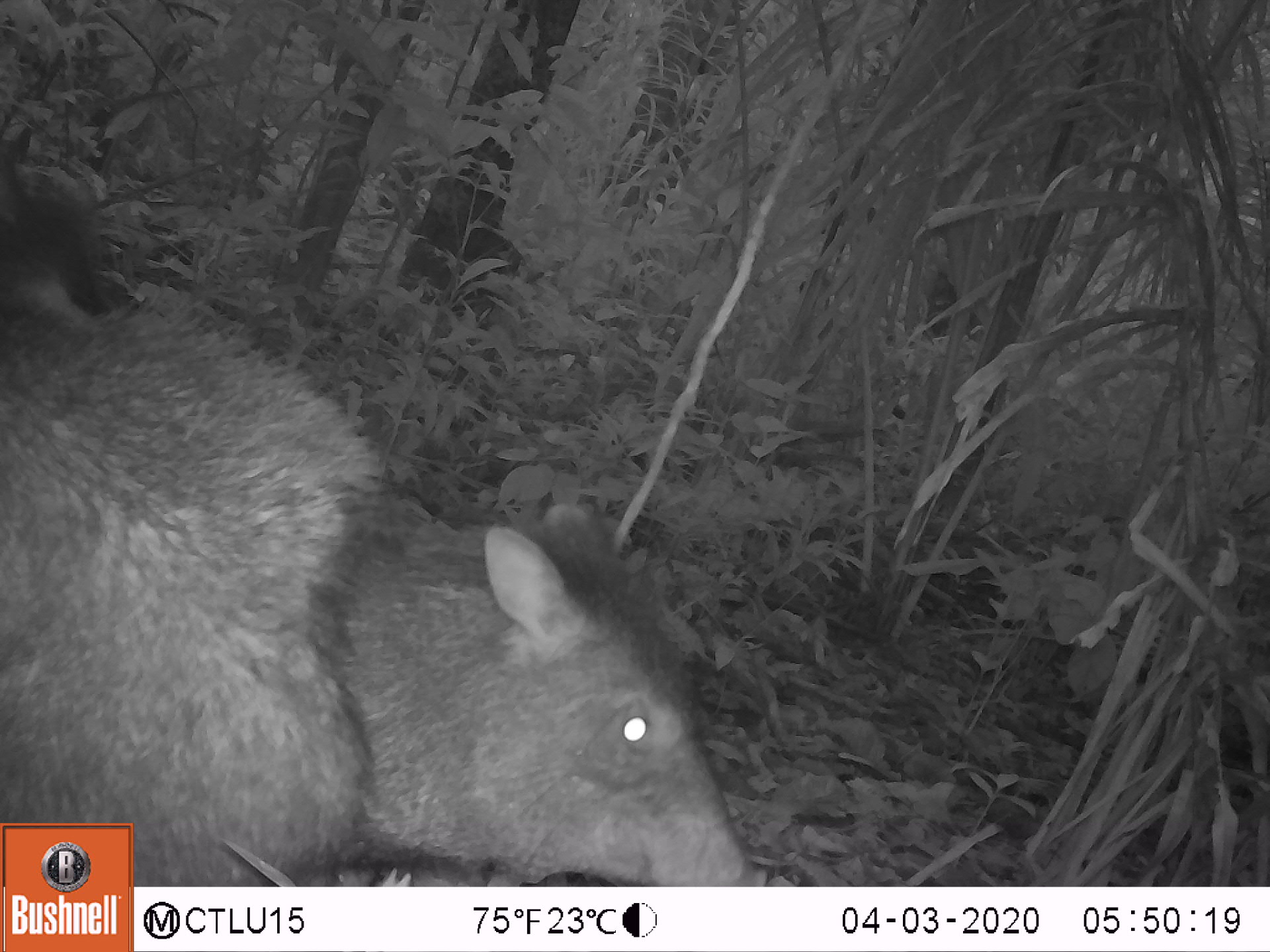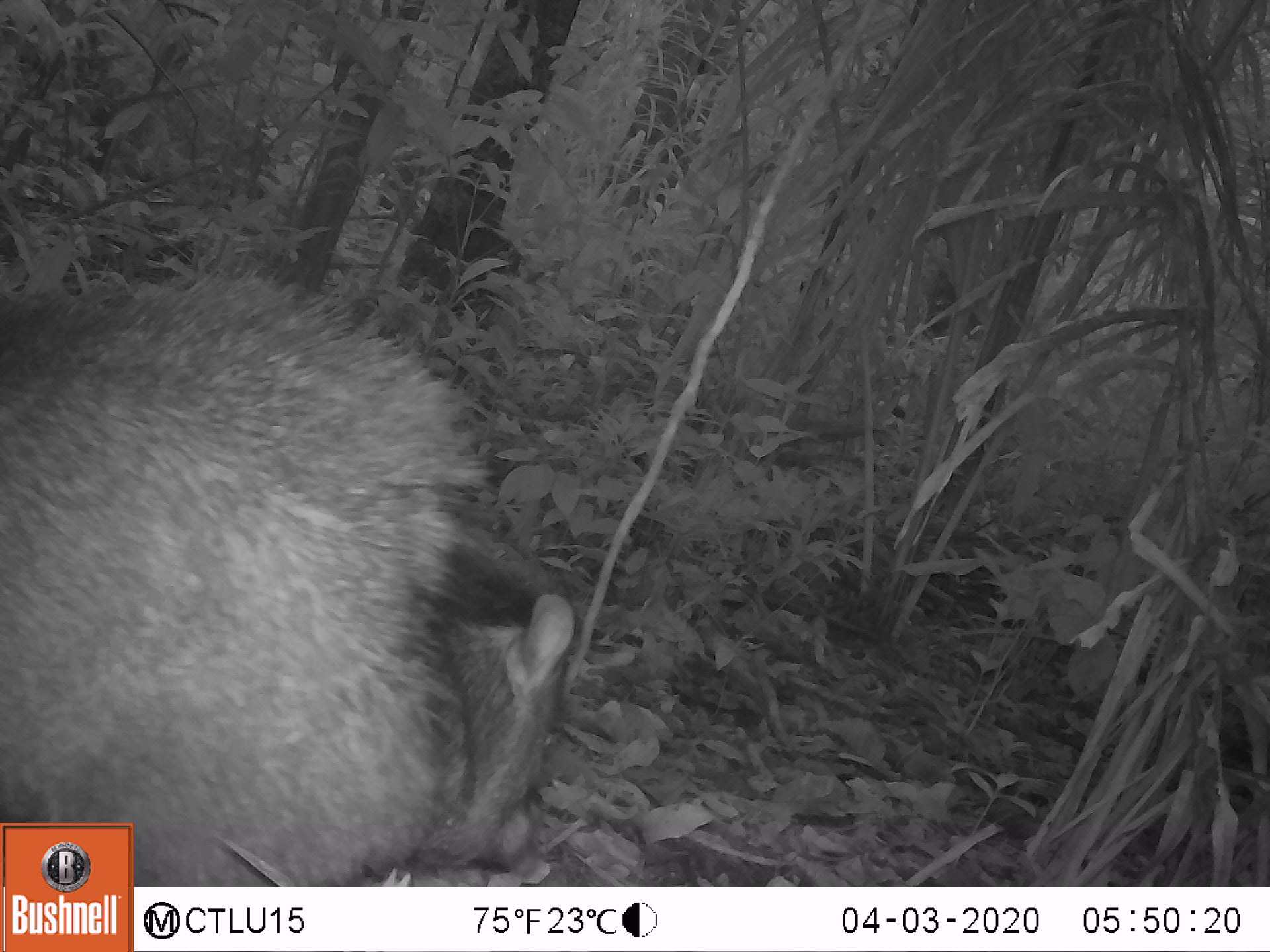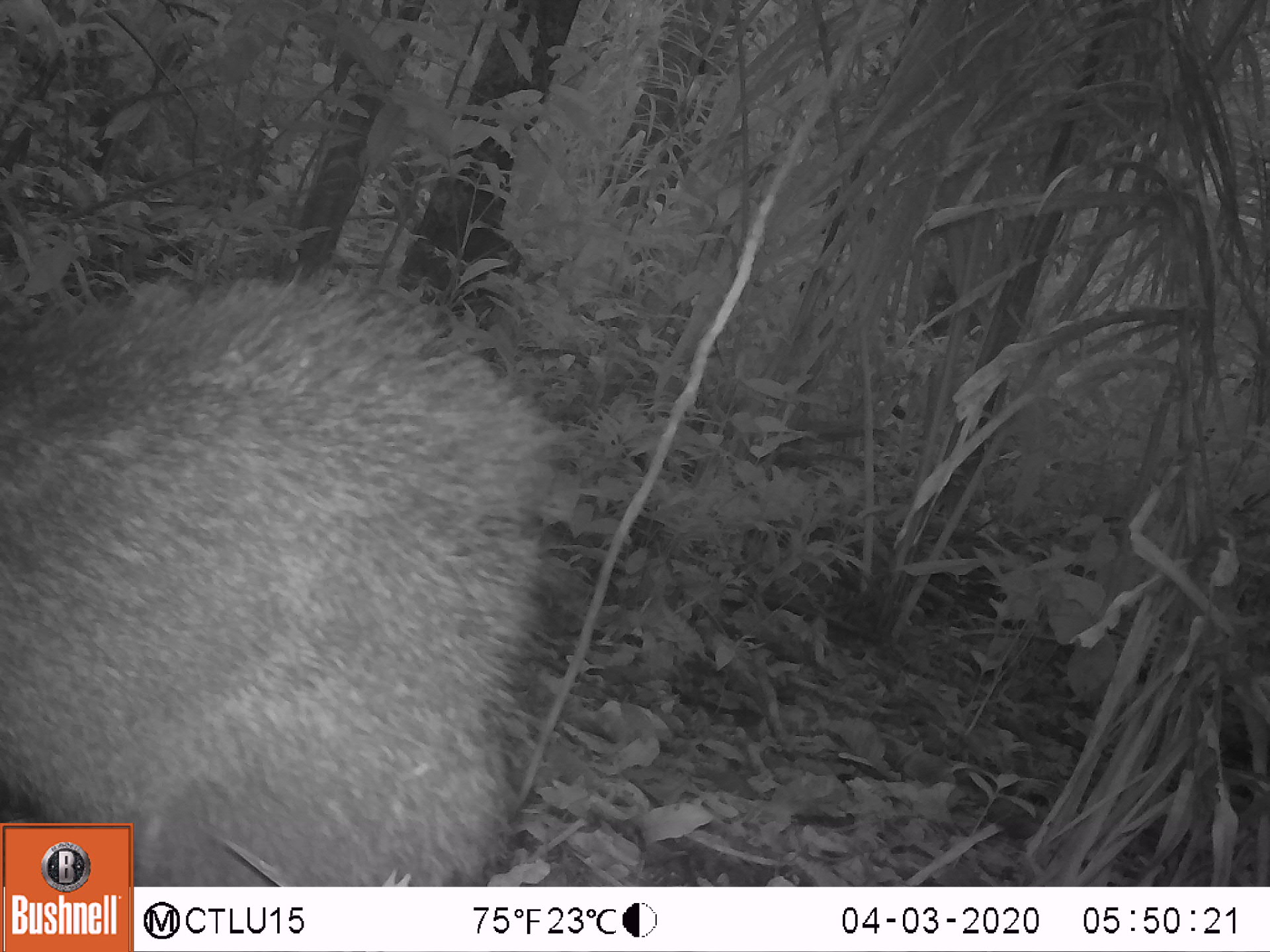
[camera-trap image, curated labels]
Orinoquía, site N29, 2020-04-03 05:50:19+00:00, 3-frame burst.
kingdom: Animalia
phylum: Chordata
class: Mammalia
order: Artiodactyla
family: Tayassuidae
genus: Pecari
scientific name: Pecari tajacu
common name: collared peccary